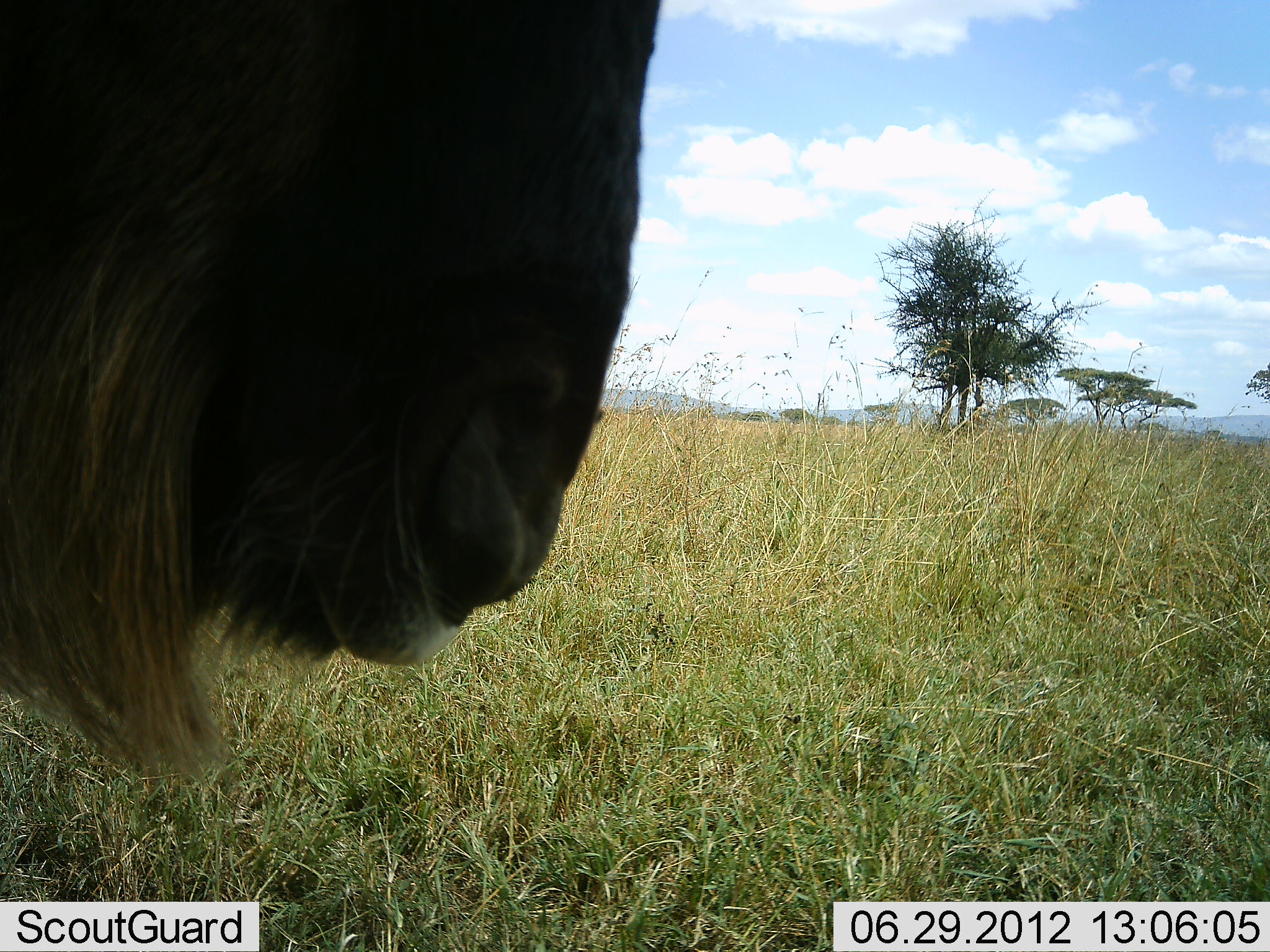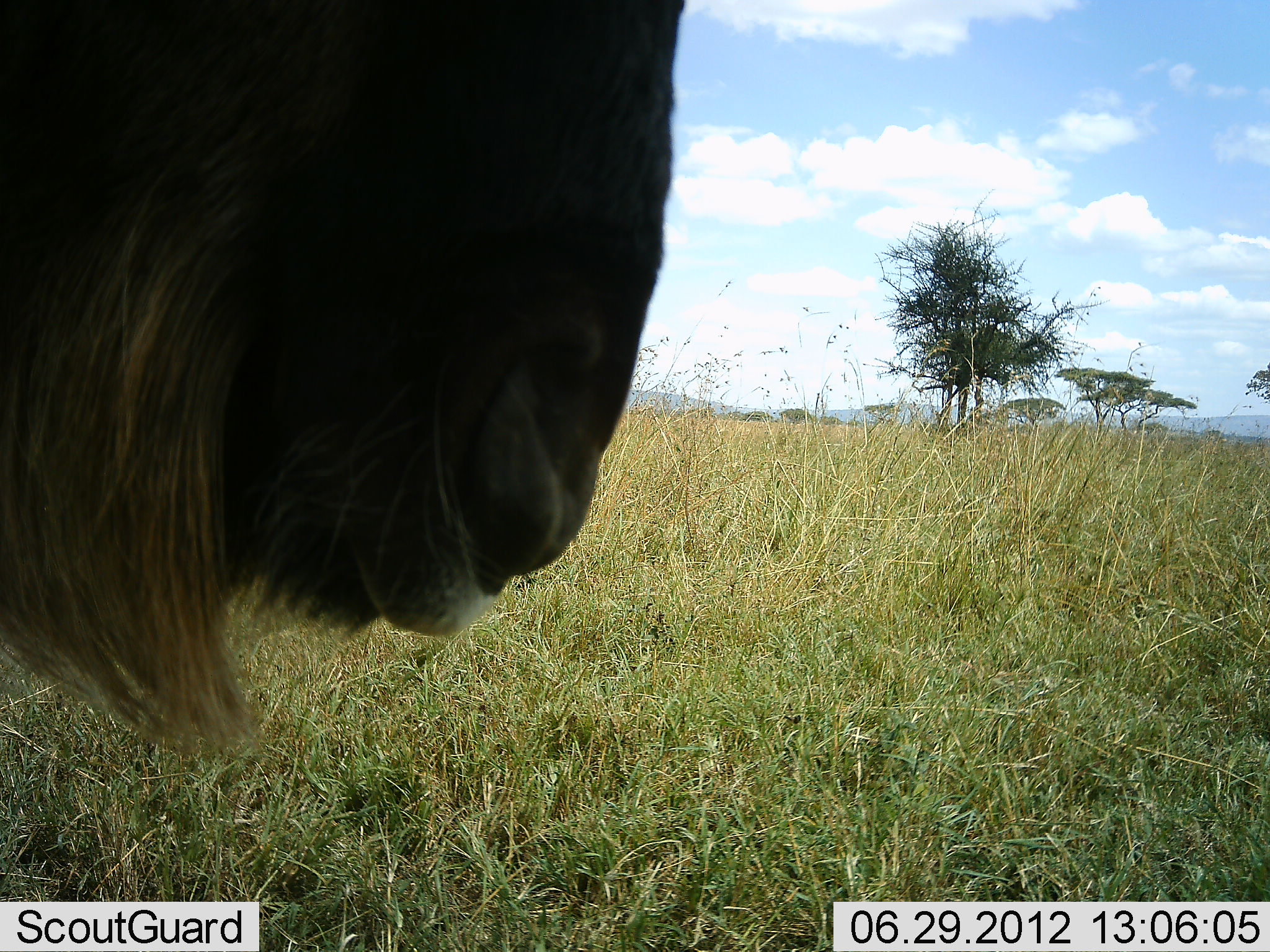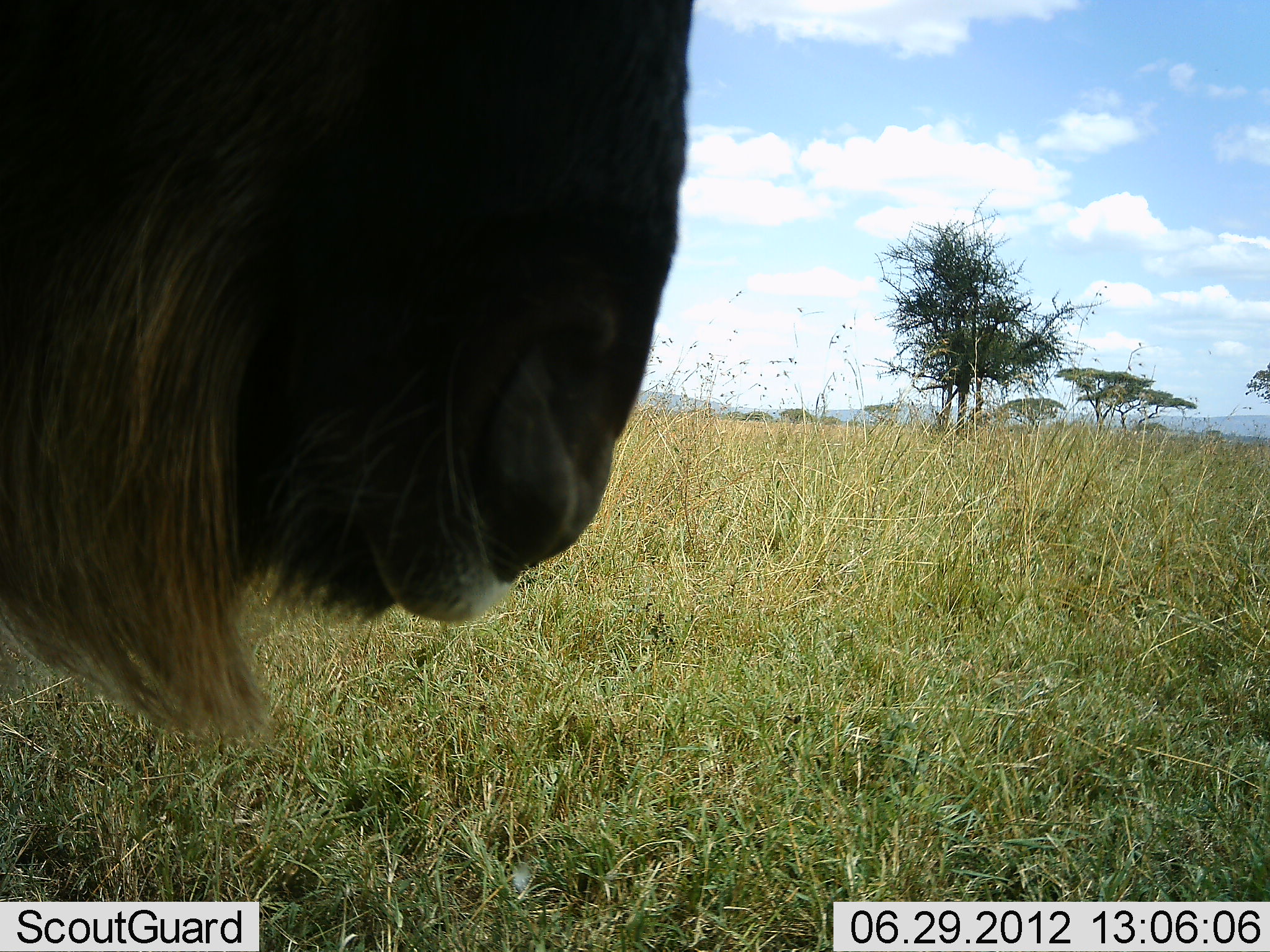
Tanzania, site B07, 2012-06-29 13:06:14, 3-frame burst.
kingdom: Animalia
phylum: Chordata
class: Mammalia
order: Artiodactyla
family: Bovidae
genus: Connochaetes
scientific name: Connochaetes taurinus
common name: blue wildebeest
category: wildebeest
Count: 1.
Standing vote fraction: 90%.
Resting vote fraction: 0%.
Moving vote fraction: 0%.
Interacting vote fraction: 0%.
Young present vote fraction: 0%.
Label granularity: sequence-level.